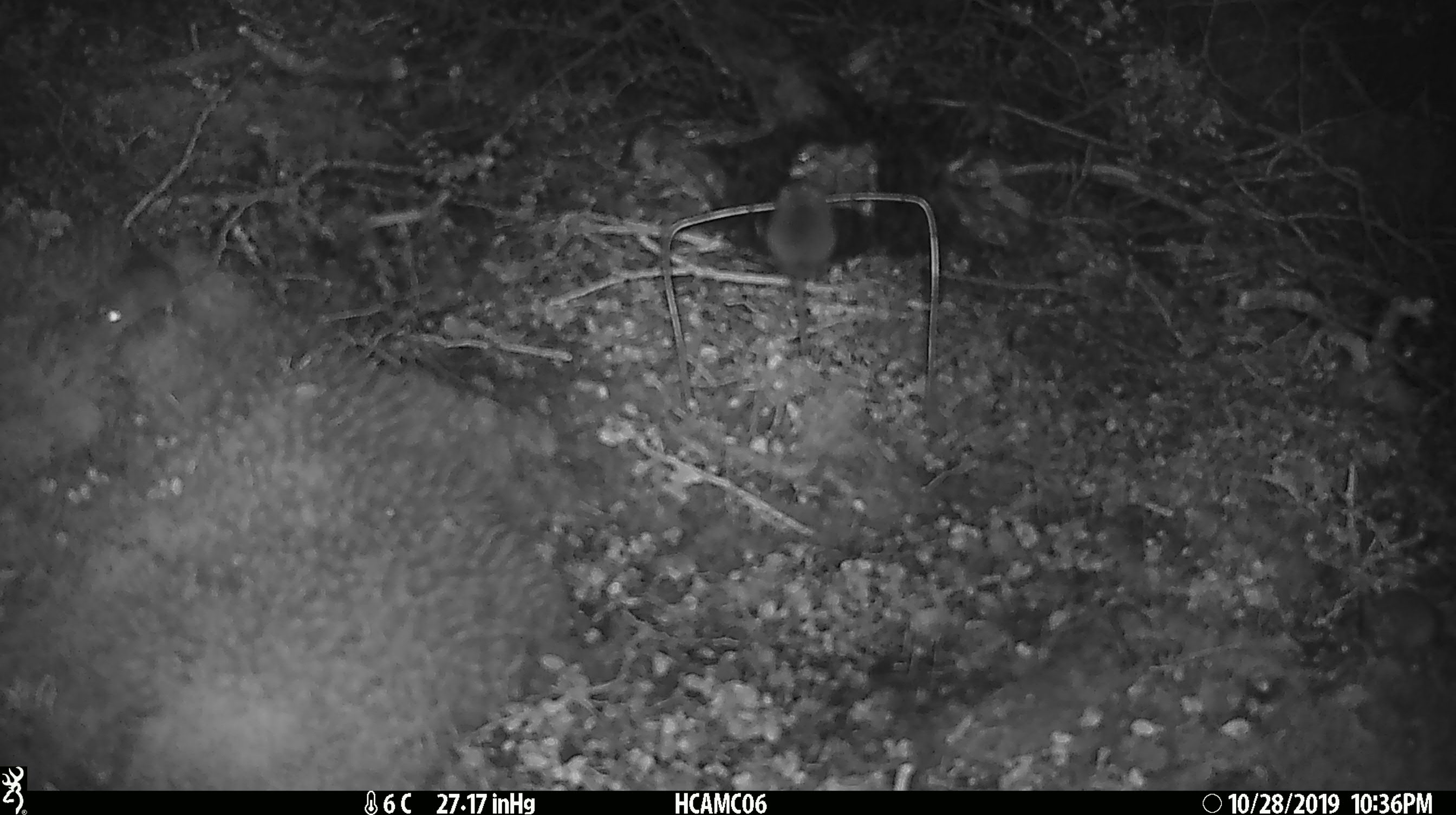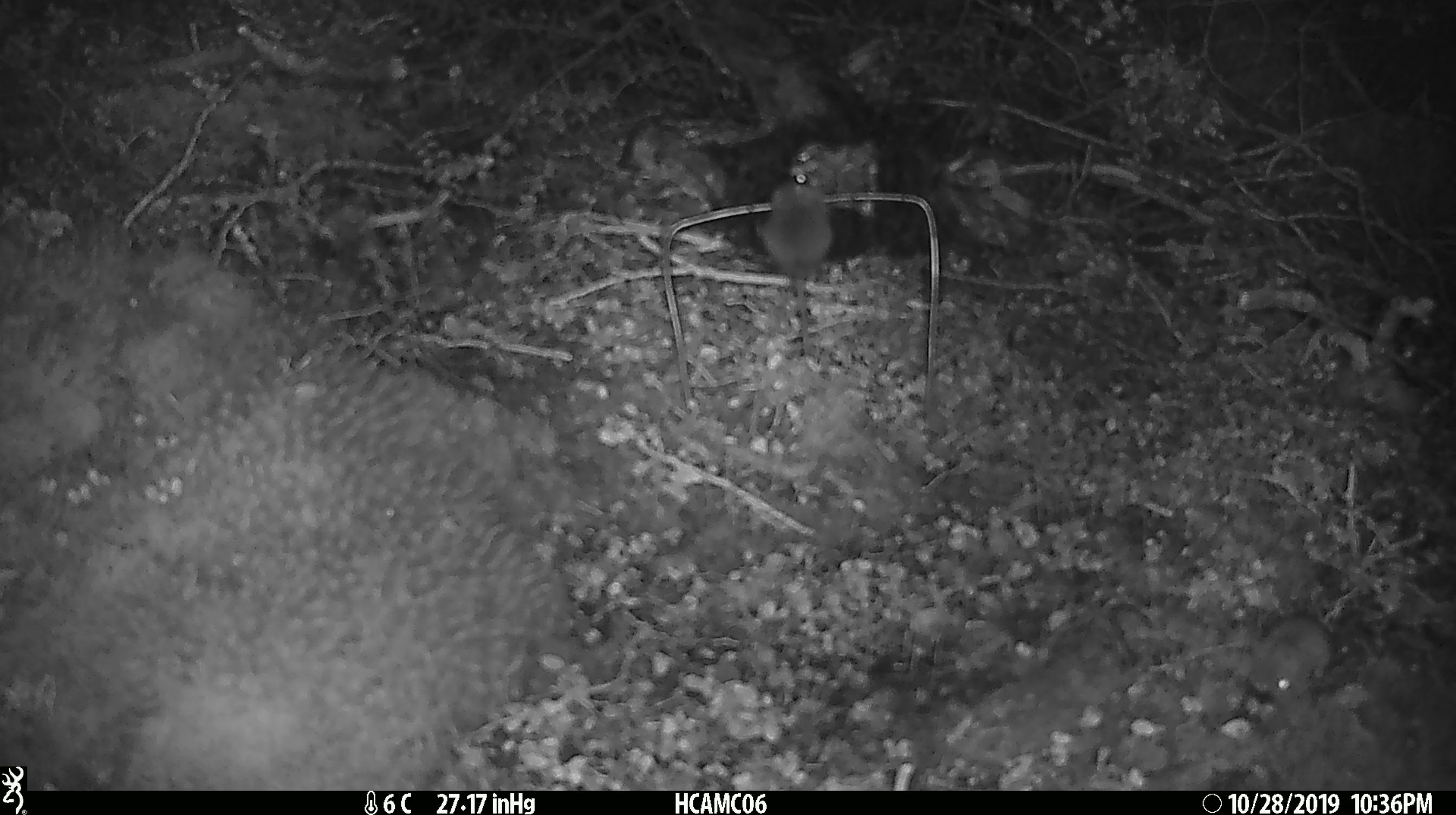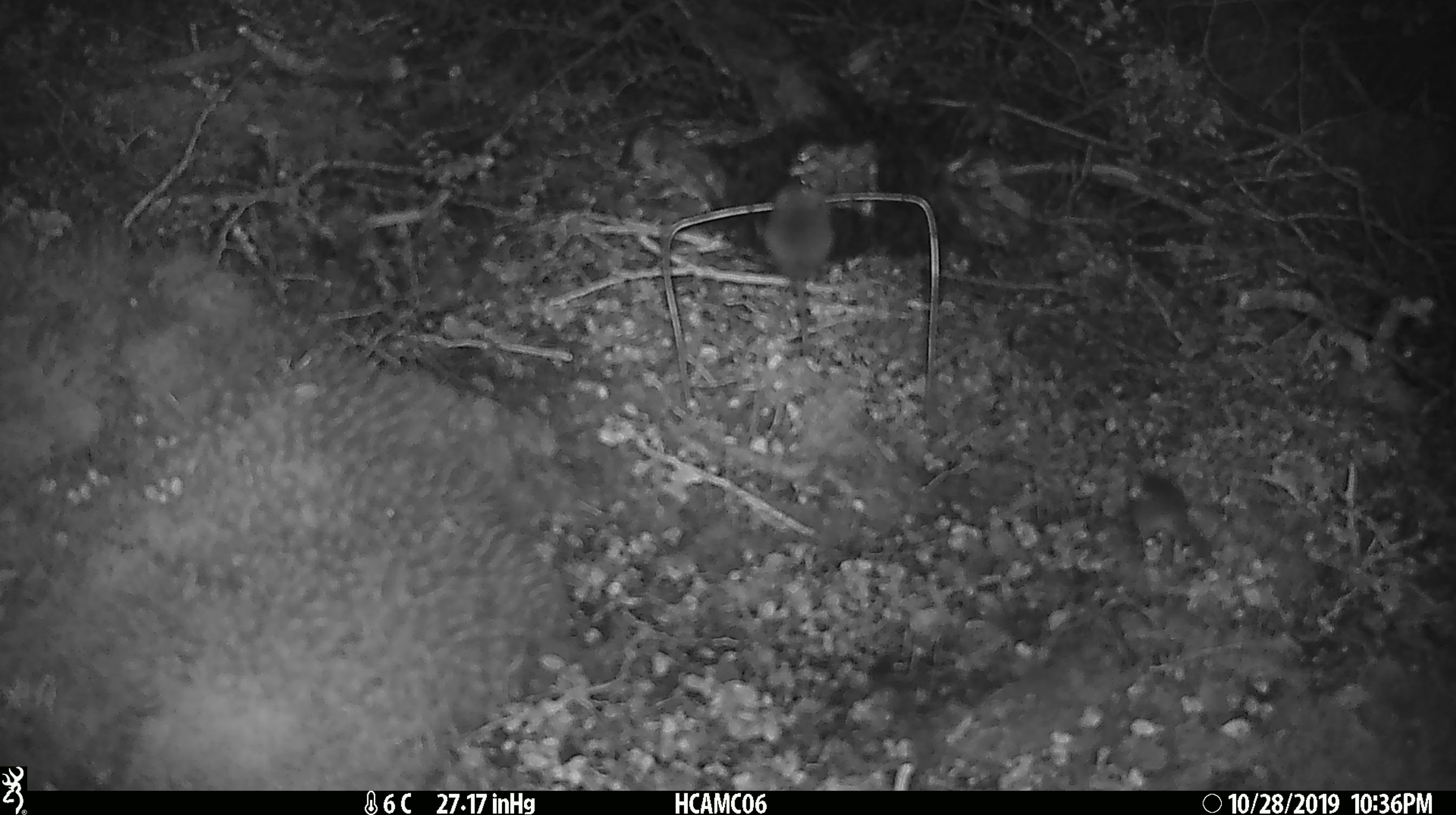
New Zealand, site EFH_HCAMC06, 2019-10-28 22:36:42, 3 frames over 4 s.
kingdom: Animalia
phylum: Chordata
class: Mammalia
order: Rodentia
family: Muridae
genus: Mus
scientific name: Mus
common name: mouse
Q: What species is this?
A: Mouse (Mus).